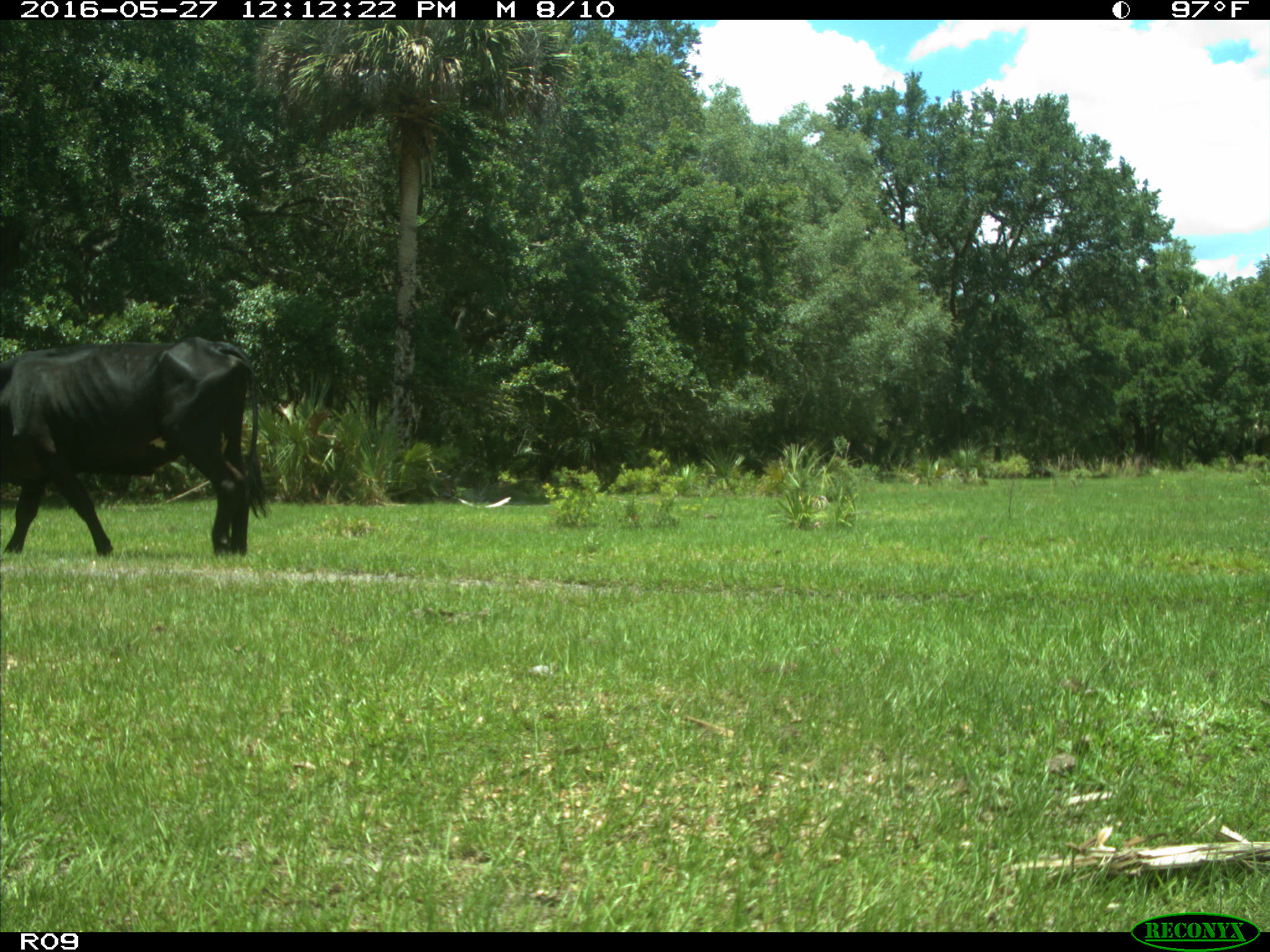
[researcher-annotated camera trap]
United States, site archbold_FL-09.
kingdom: Animalia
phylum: Chordata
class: Mammalia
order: Artiodactyla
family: Bovidae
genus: Bos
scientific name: Bos taurus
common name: domestic cow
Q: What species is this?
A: Bos taurus (domestic cow).